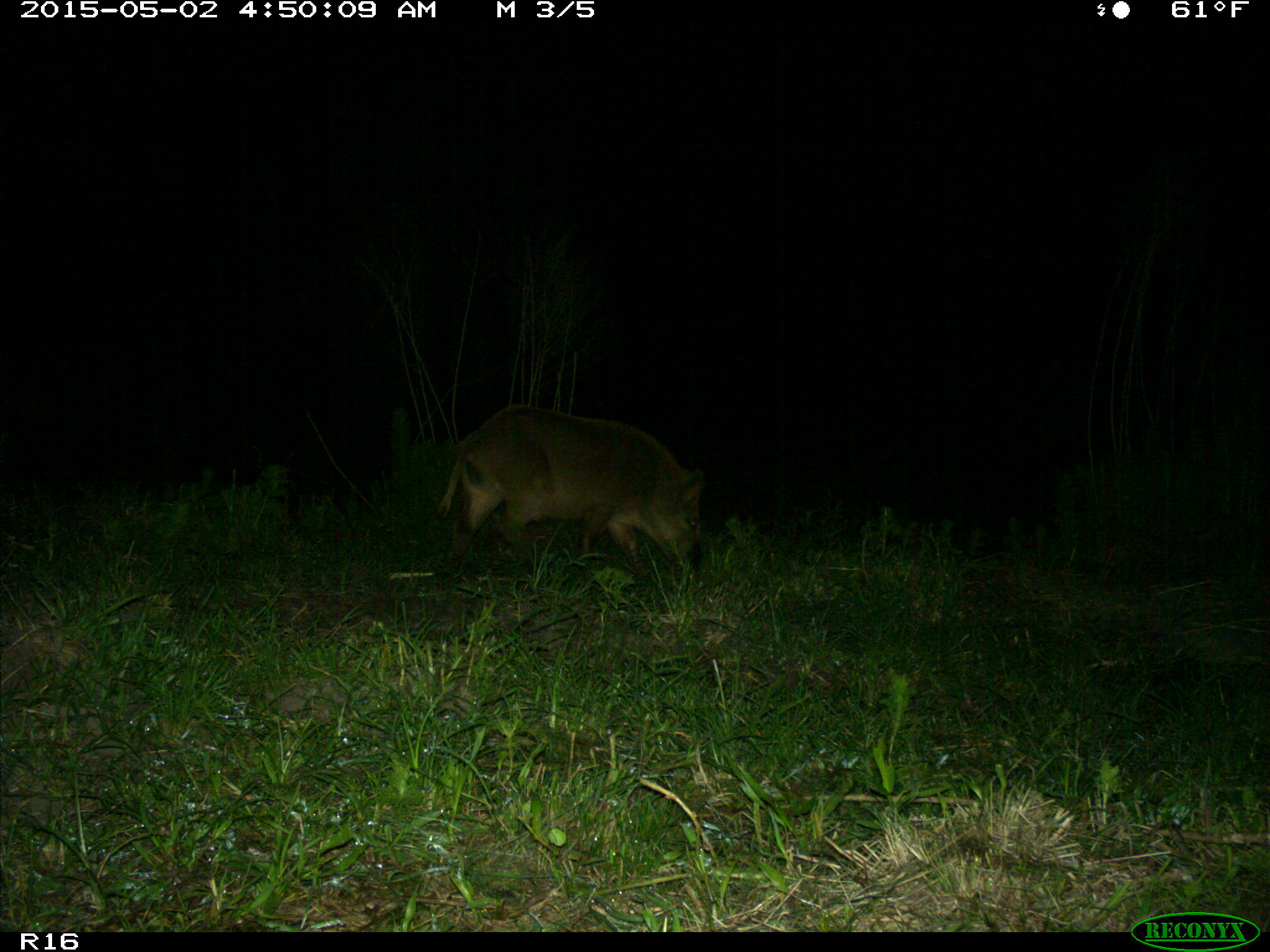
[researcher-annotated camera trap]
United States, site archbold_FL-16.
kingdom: Animalia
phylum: Chordata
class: Mammalia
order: Artiodactyla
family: Suidae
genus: Sus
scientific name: Sus scrofa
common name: wild boar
Sus scrofa (wild boar).